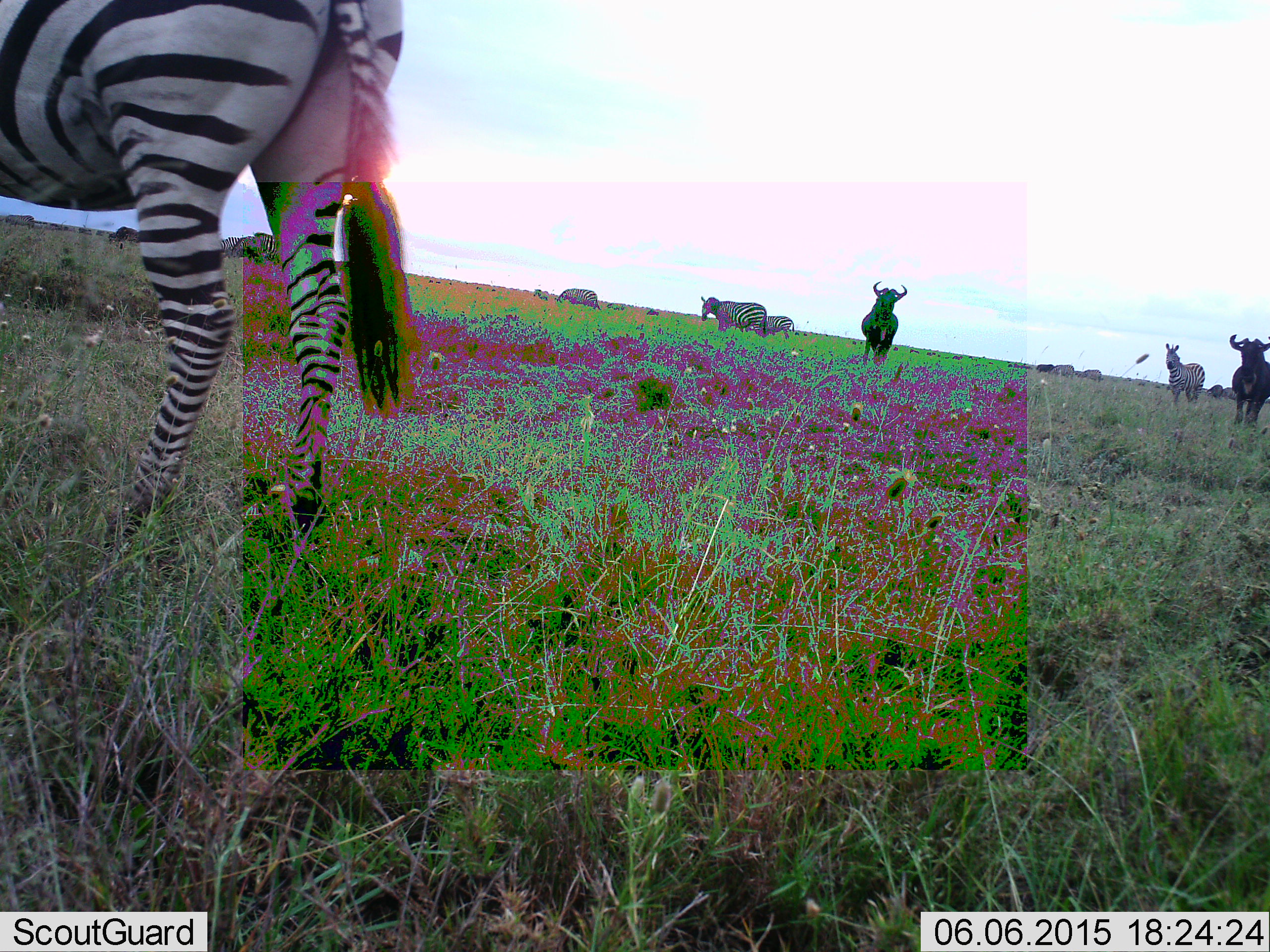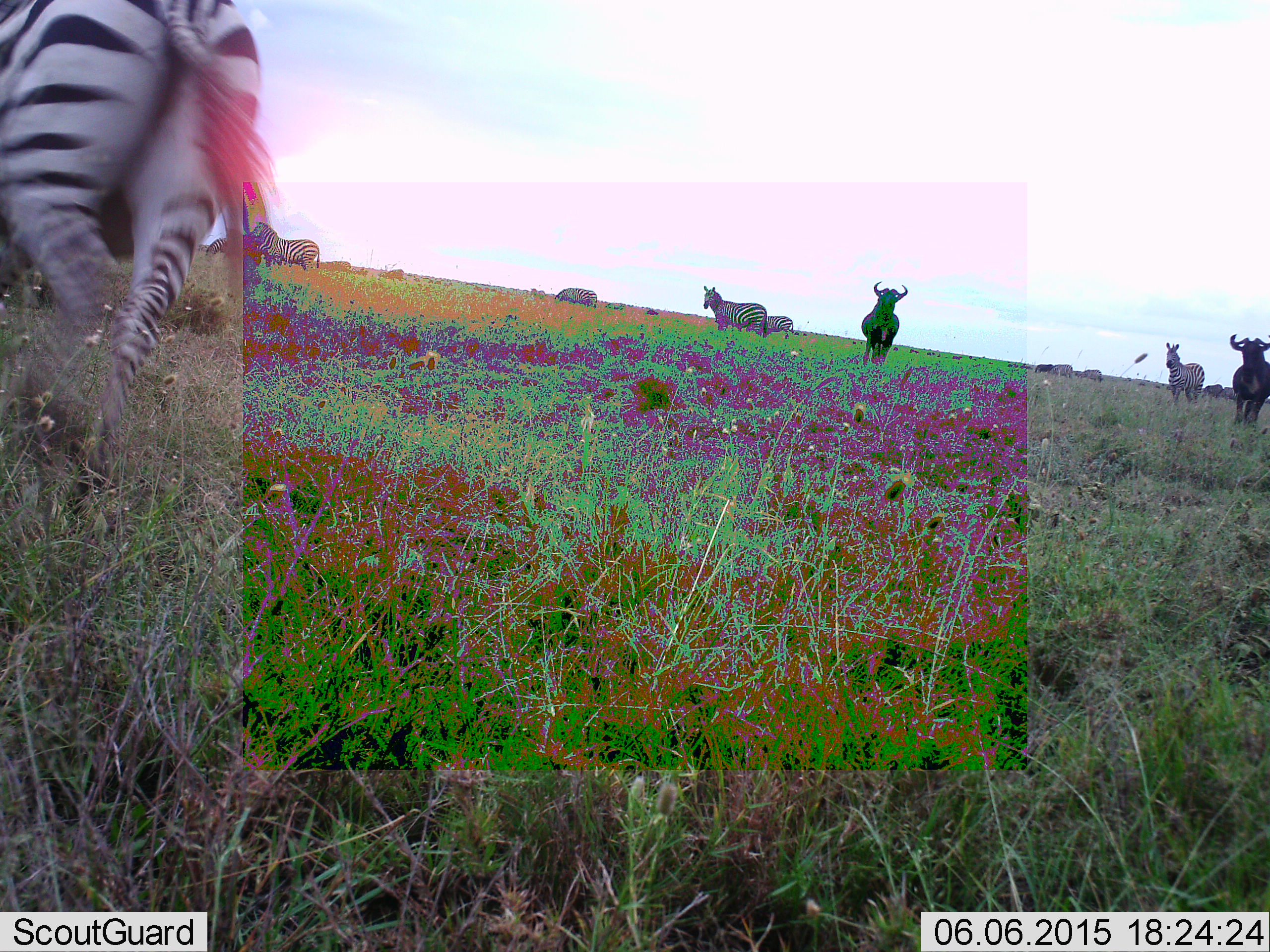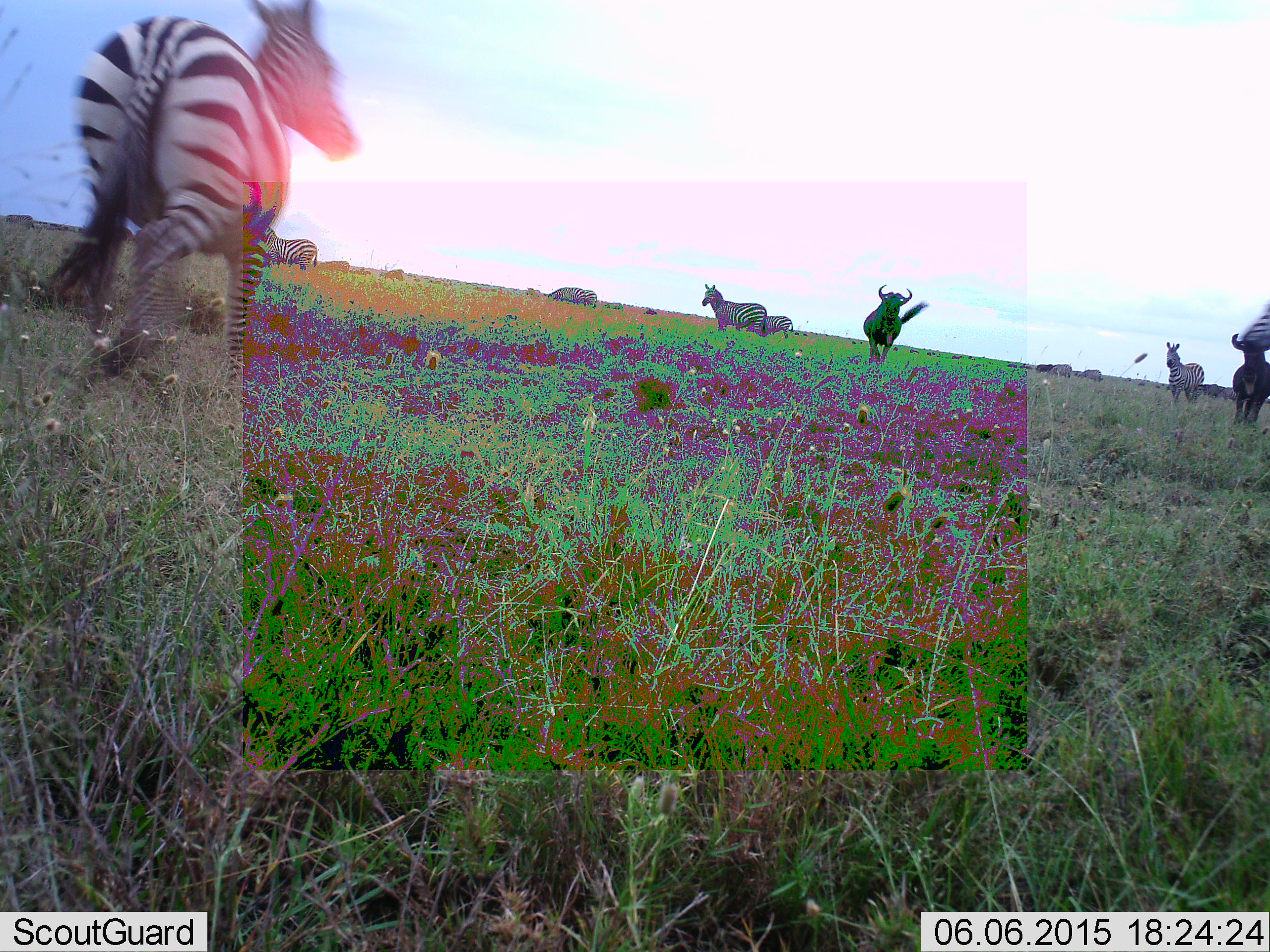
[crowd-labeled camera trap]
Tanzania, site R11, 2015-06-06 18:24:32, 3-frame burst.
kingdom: Animalia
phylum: Chordata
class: Mammalia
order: Artiodactyla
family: Bovidae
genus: Connochaetes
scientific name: Connochaetes taurinus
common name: blue wildebeest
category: wildebeest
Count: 2.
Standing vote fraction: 70%.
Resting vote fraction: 0%.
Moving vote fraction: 30%.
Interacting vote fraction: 0%.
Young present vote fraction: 0%.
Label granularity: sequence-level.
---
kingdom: Animalia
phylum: Chordata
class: Mammalia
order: Perissodactyla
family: Equidae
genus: Equus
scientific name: Equus quagga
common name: plains zebra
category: zebra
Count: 6.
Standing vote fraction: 45%.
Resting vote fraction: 0%.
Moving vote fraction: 82%.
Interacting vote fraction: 0%.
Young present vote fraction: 0%.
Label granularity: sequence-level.